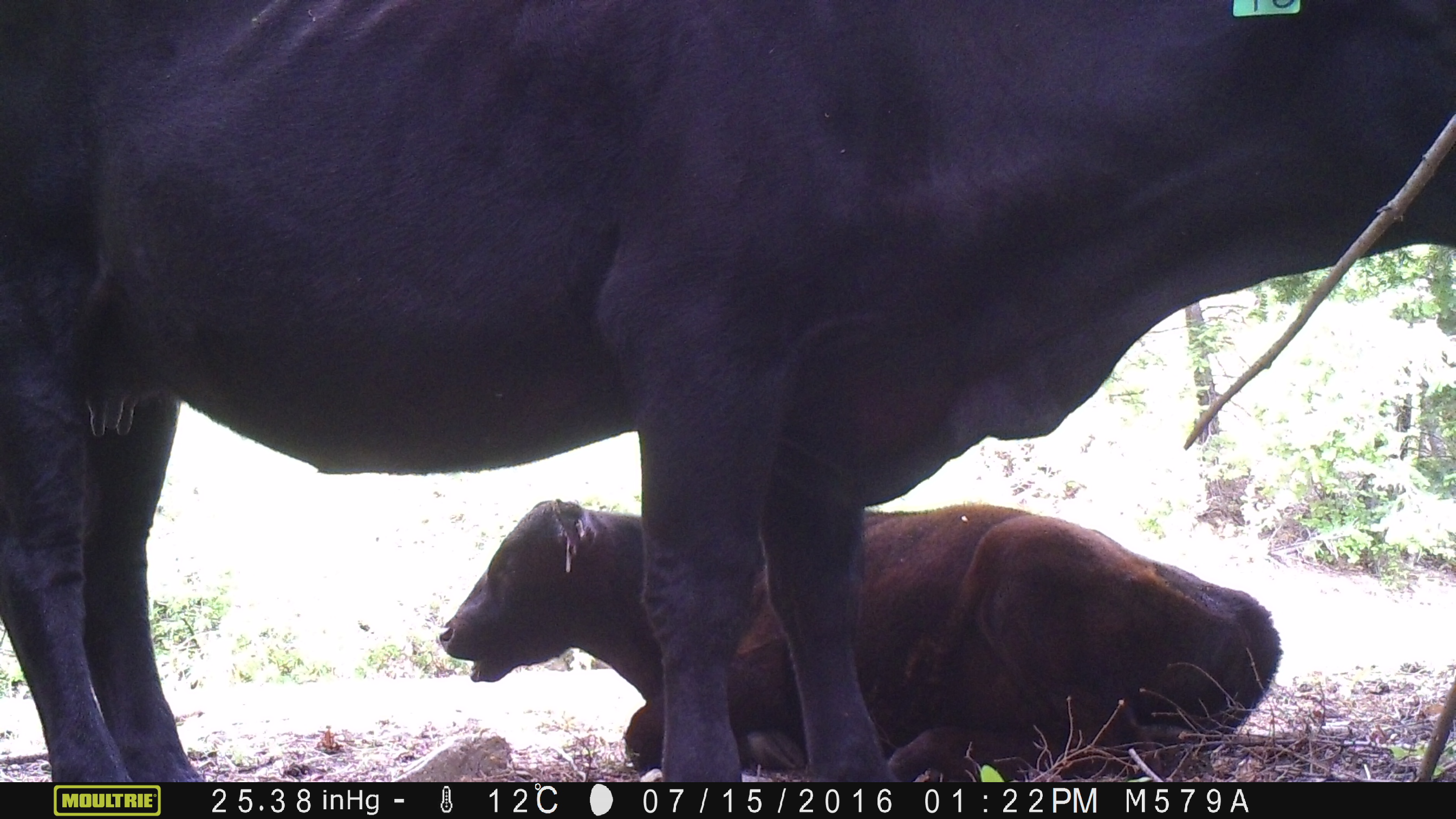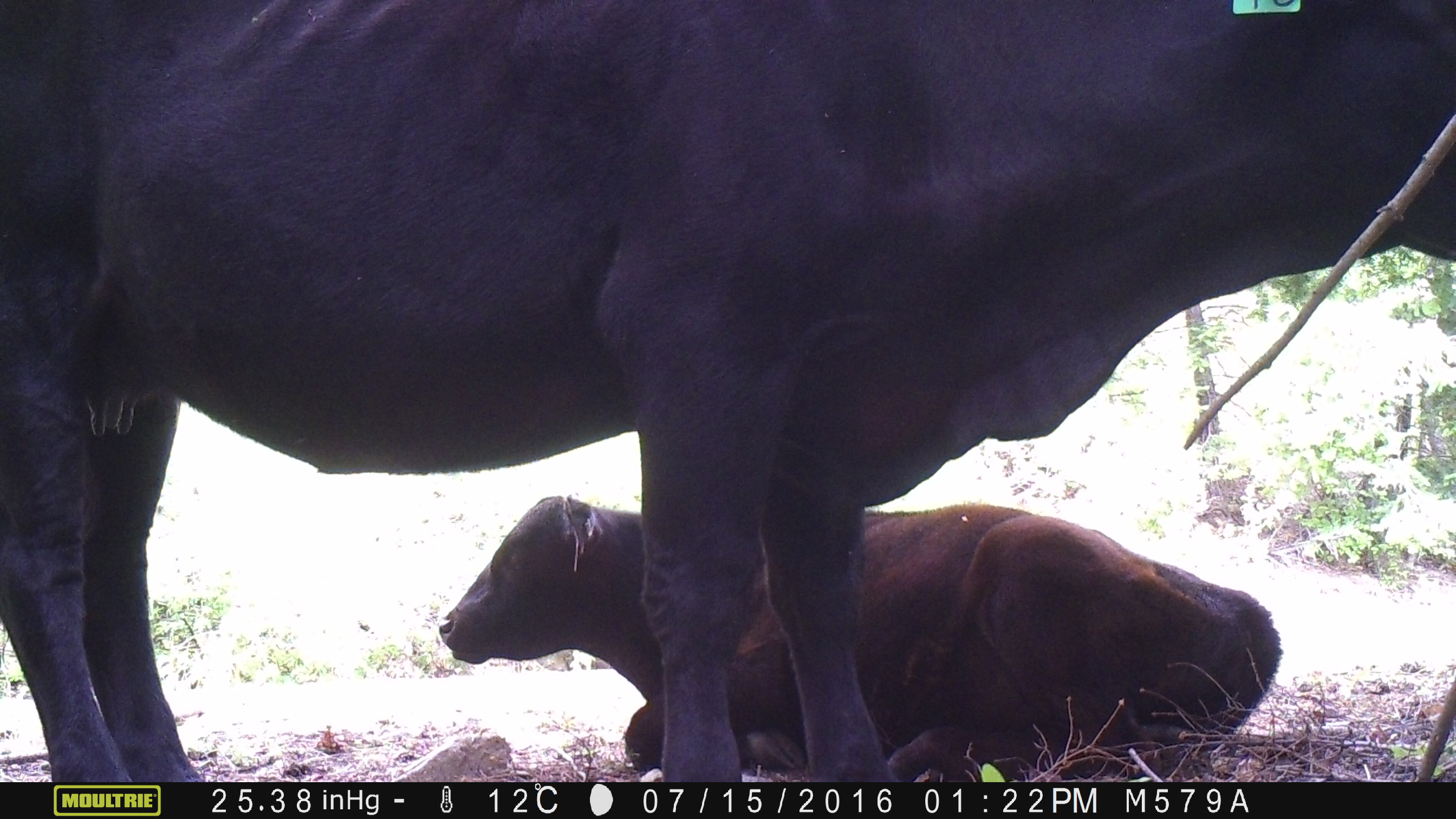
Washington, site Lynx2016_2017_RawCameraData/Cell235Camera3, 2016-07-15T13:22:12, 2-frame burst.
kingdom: Animalia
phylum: Chordata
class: Mammalia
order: Artiodactyla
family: Bovidae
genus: Bos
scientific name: Bos taurus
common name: domestic cattle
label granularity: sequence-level